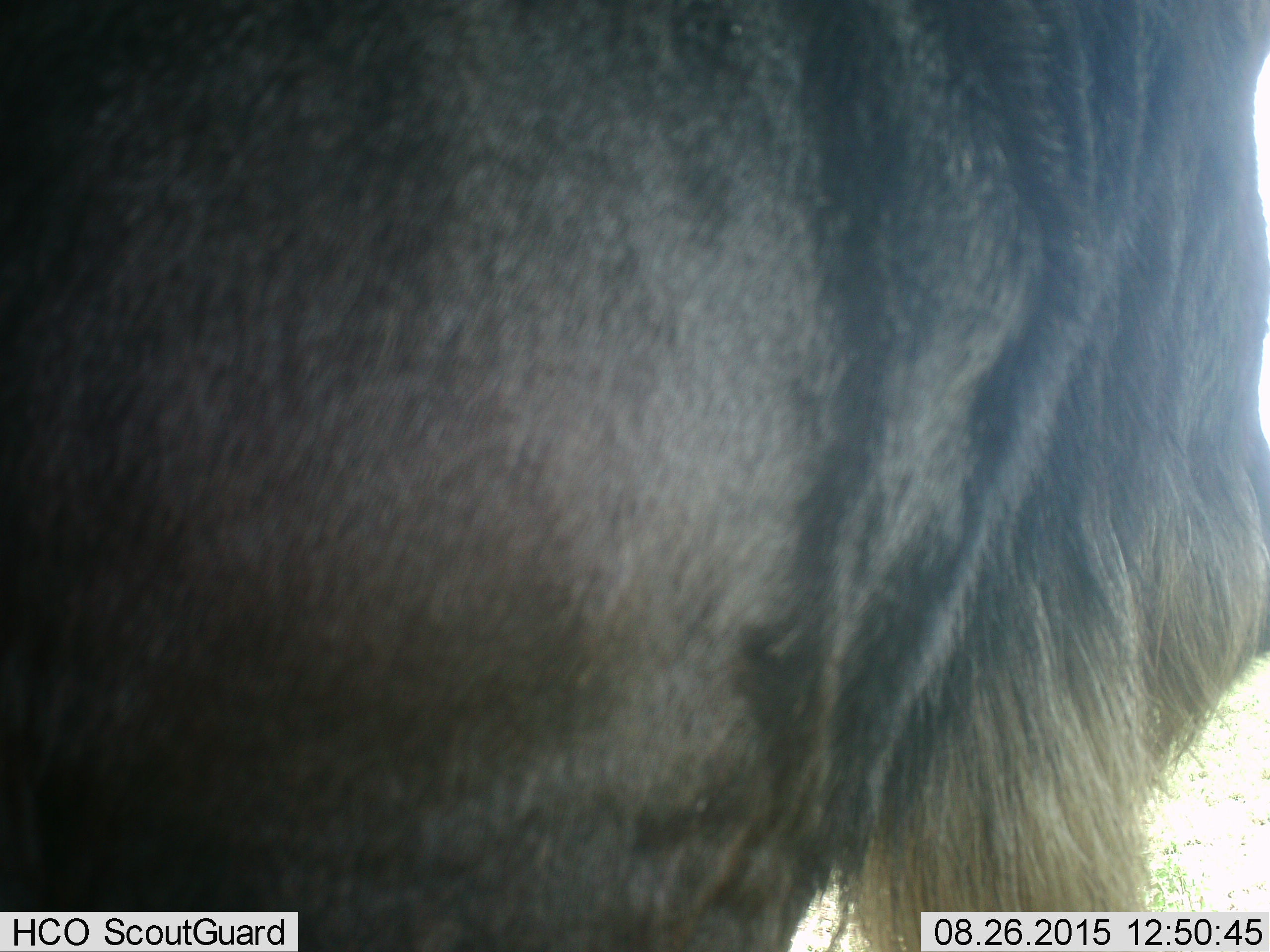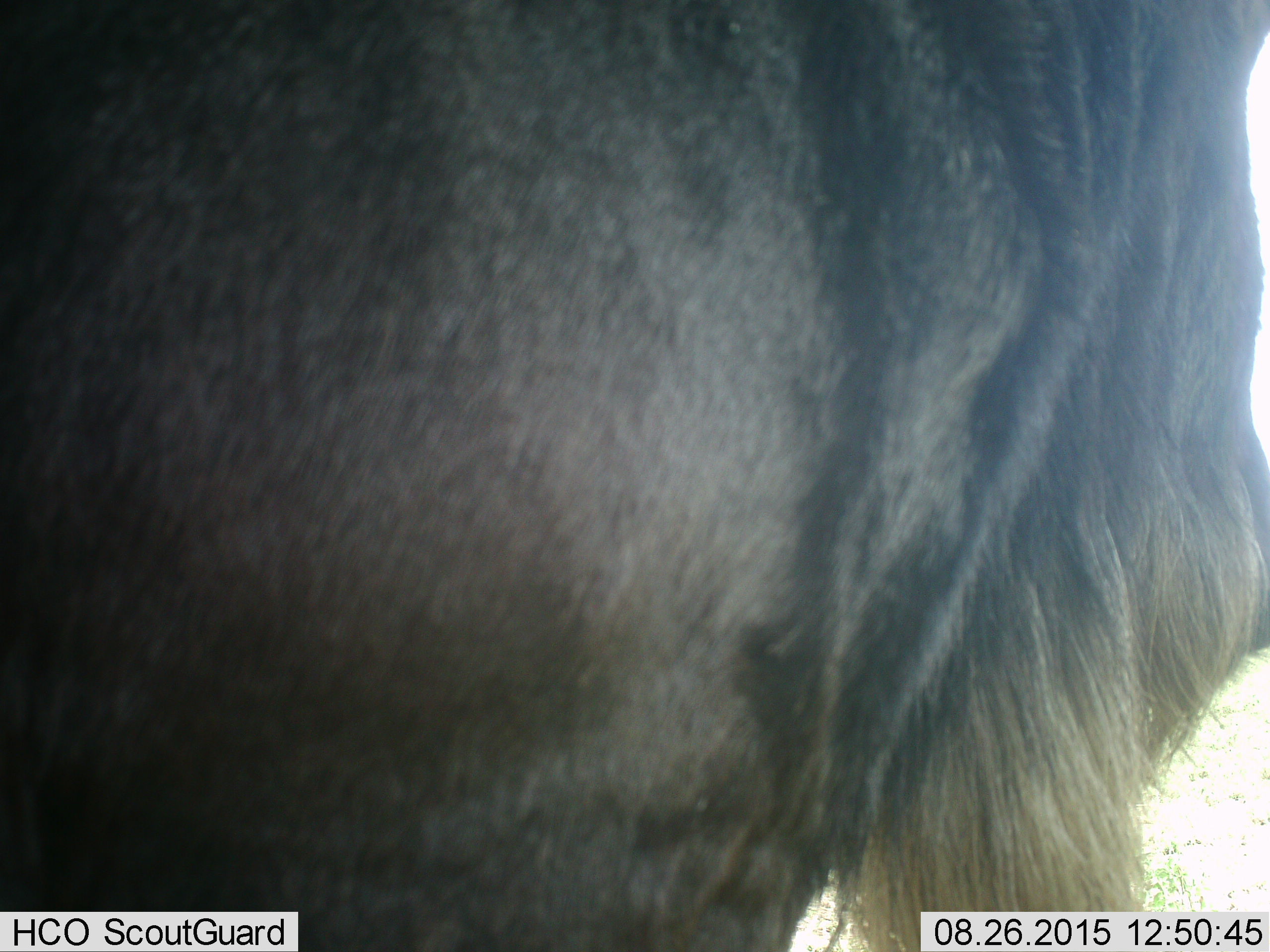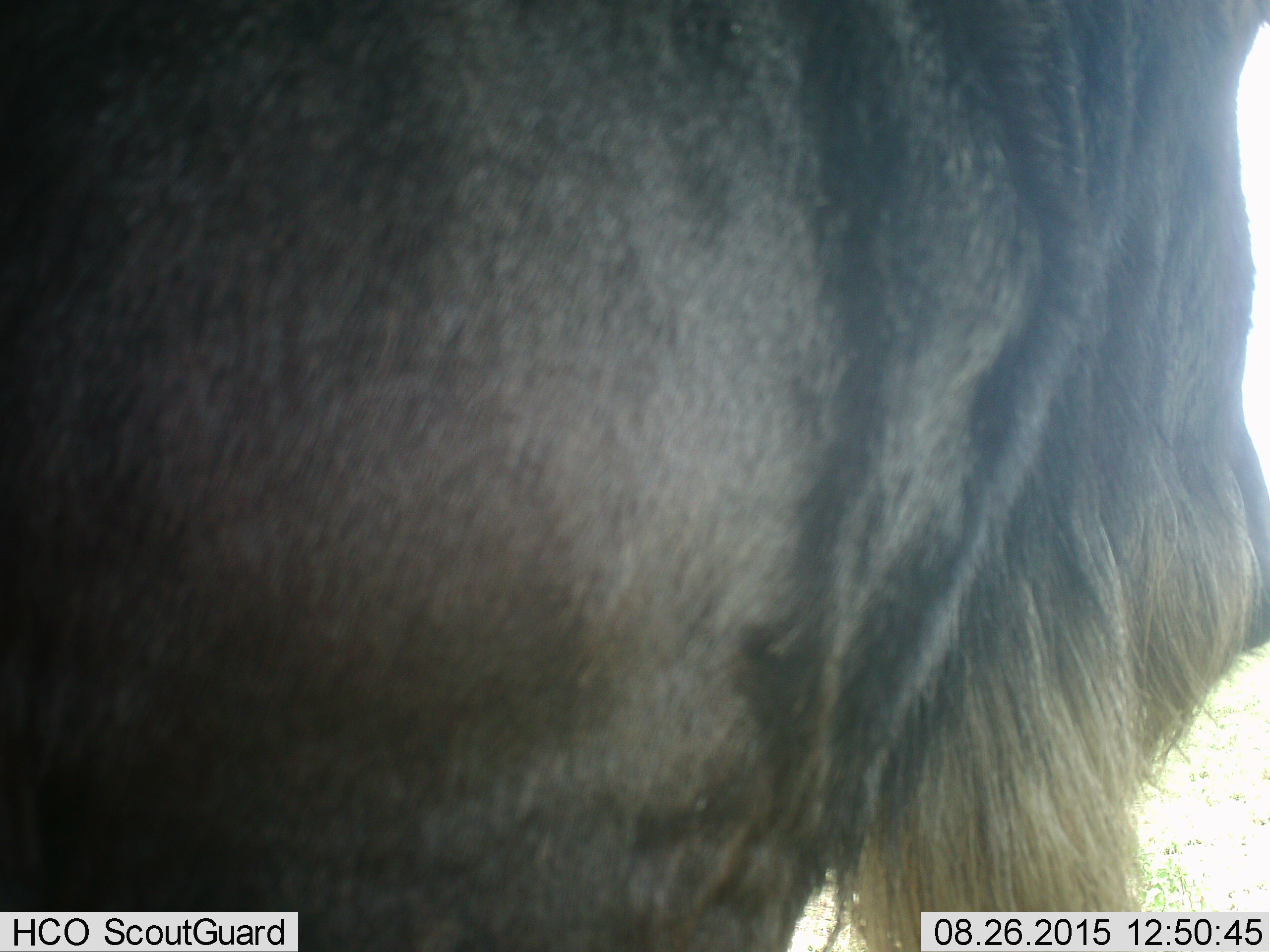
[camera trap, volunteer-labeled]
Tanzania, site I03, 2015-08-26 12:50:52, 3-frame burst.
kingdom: Animalia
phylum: Chordata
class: Mammalia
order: Artiodactyla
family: Bovidae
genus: Connochaetes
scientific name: Connochaetes taurinus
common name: blue wildebeest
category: wildebeest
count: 1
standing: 86%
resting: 14%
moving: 14%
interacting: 0%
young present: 0%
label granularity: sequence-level